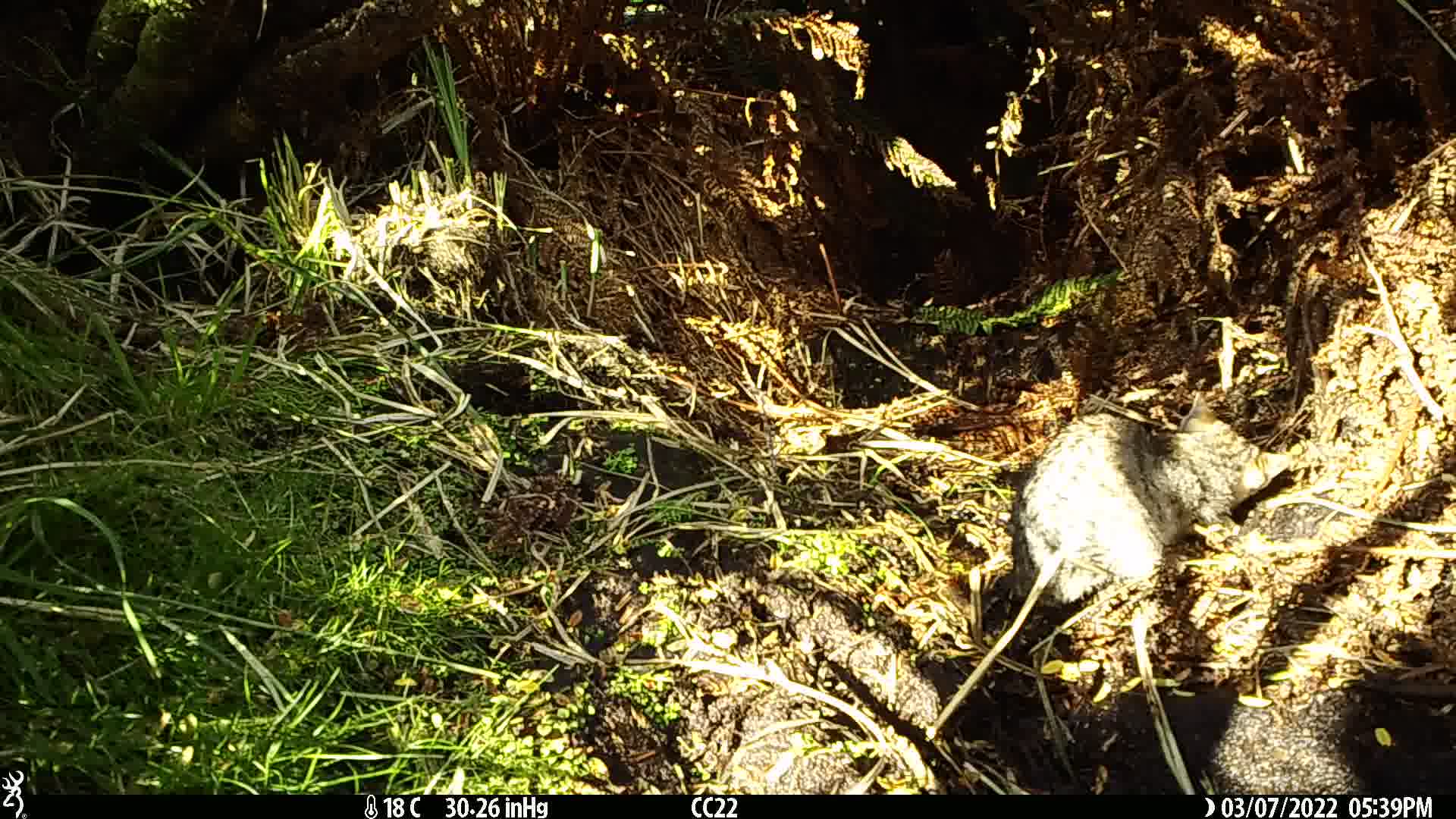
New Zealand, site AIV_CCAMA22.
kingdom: Animalia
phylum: Chordata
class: Mammalia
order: Carnivora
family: Felidae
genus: Felis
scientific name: Felis catus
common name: domestic cat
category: cat